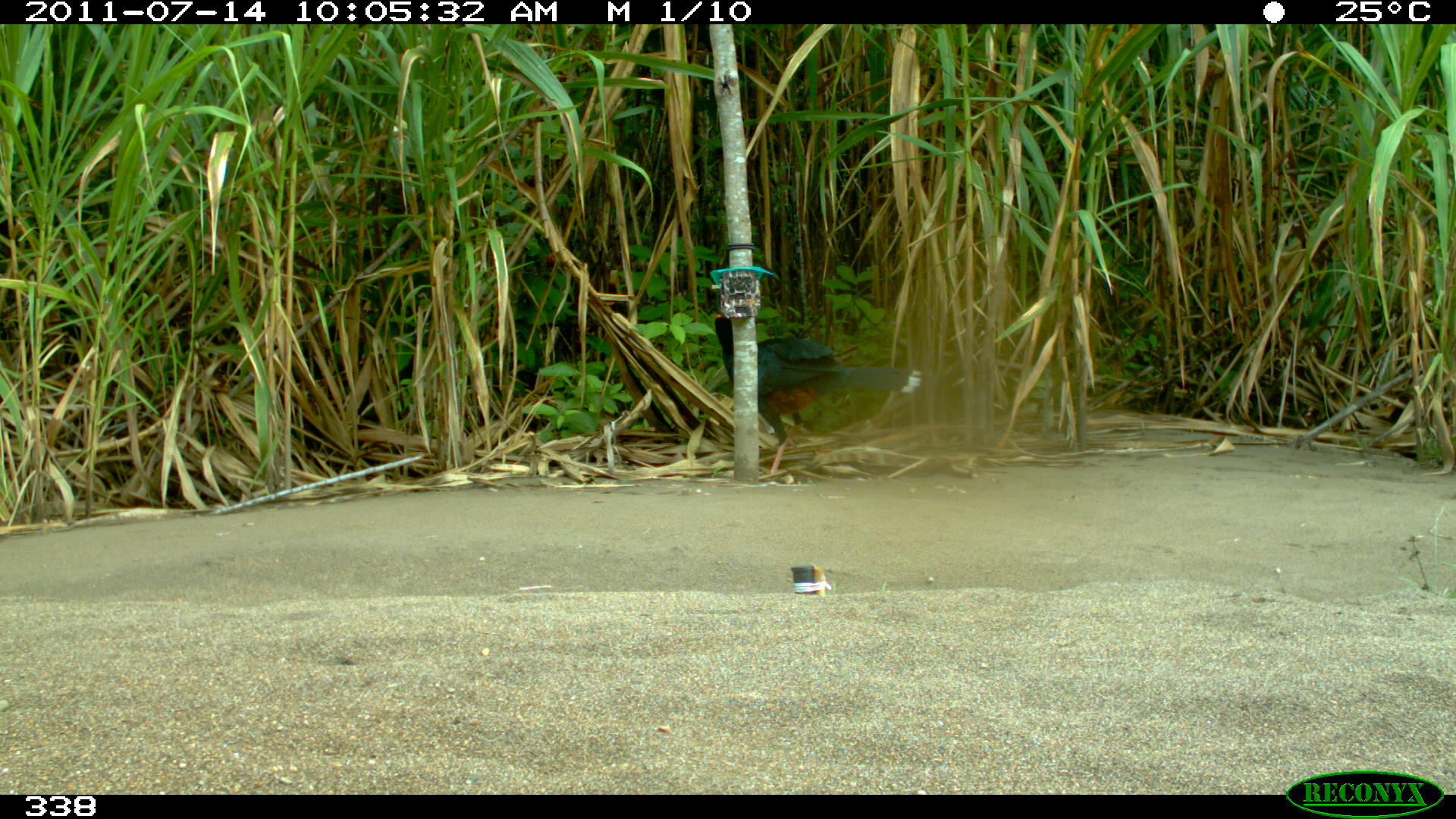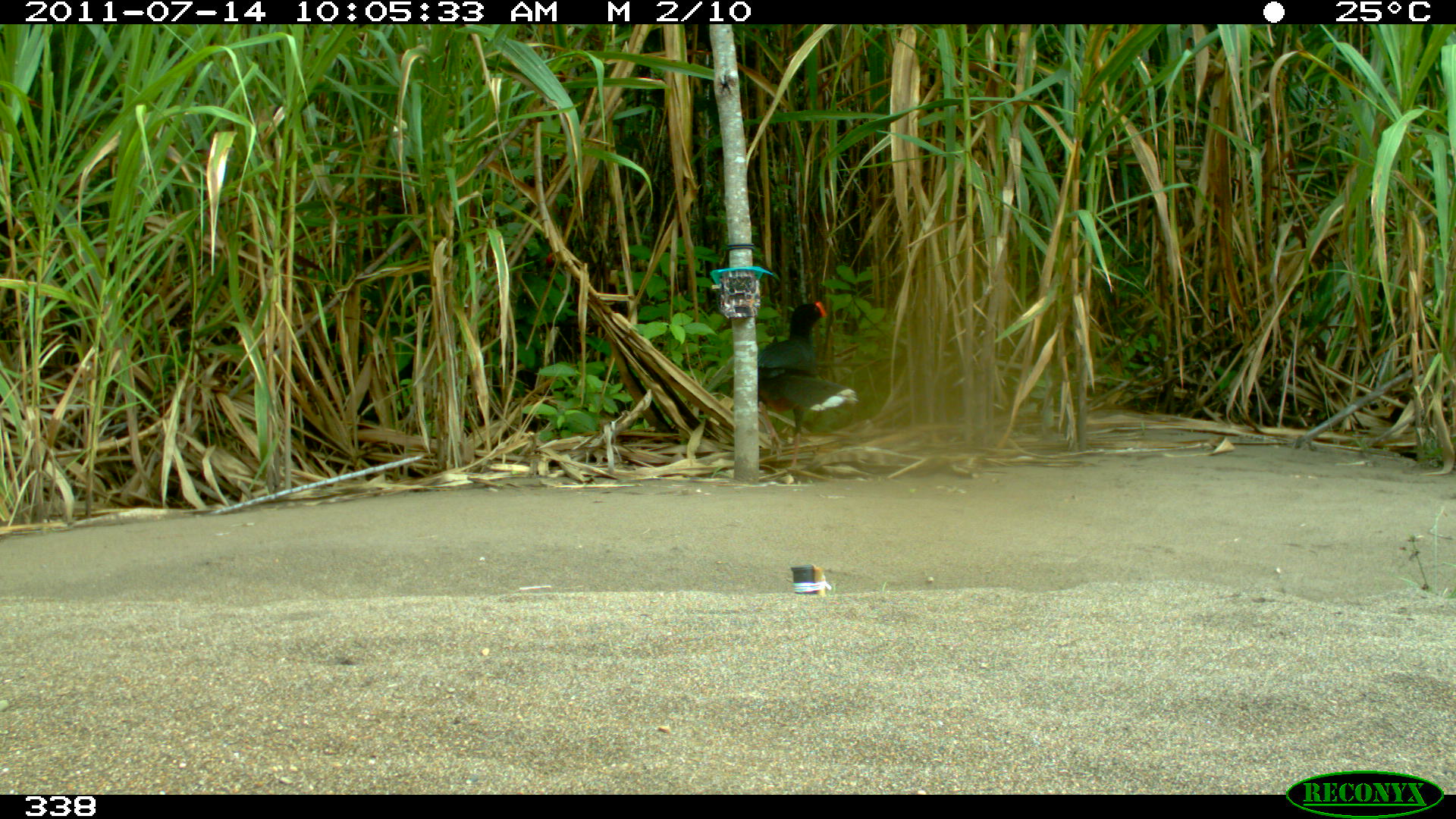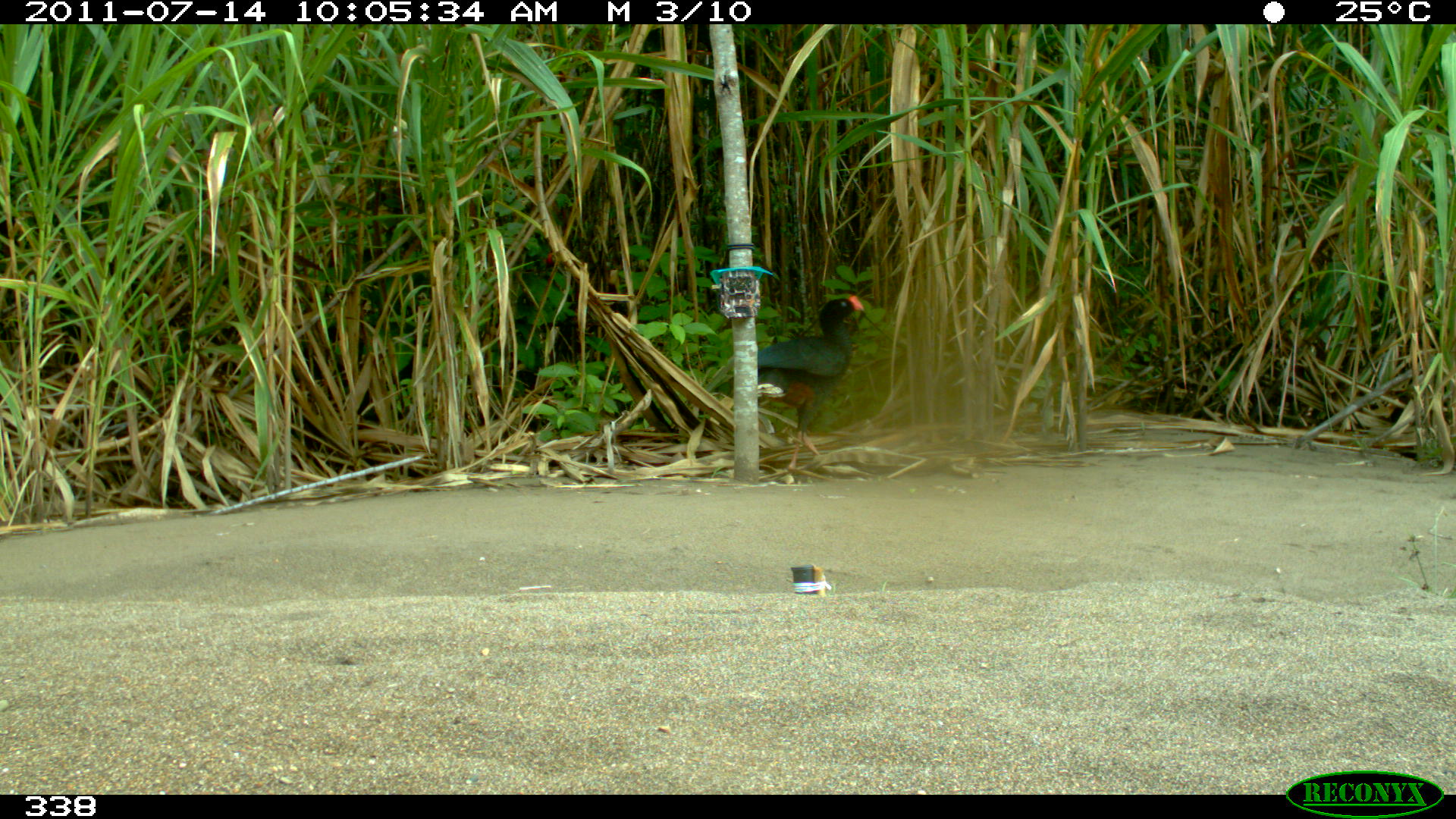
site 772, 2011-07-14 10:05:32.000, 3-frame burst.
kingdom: Animalia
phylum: Chordata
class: Aves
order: Galliformes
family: Cracidae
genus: Mitu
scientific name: Mitu tuberosum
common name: razor-billed curassow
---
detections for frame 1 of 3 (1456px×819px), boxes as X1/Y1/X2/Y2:
mitu tuberosum: 711/310/922/479